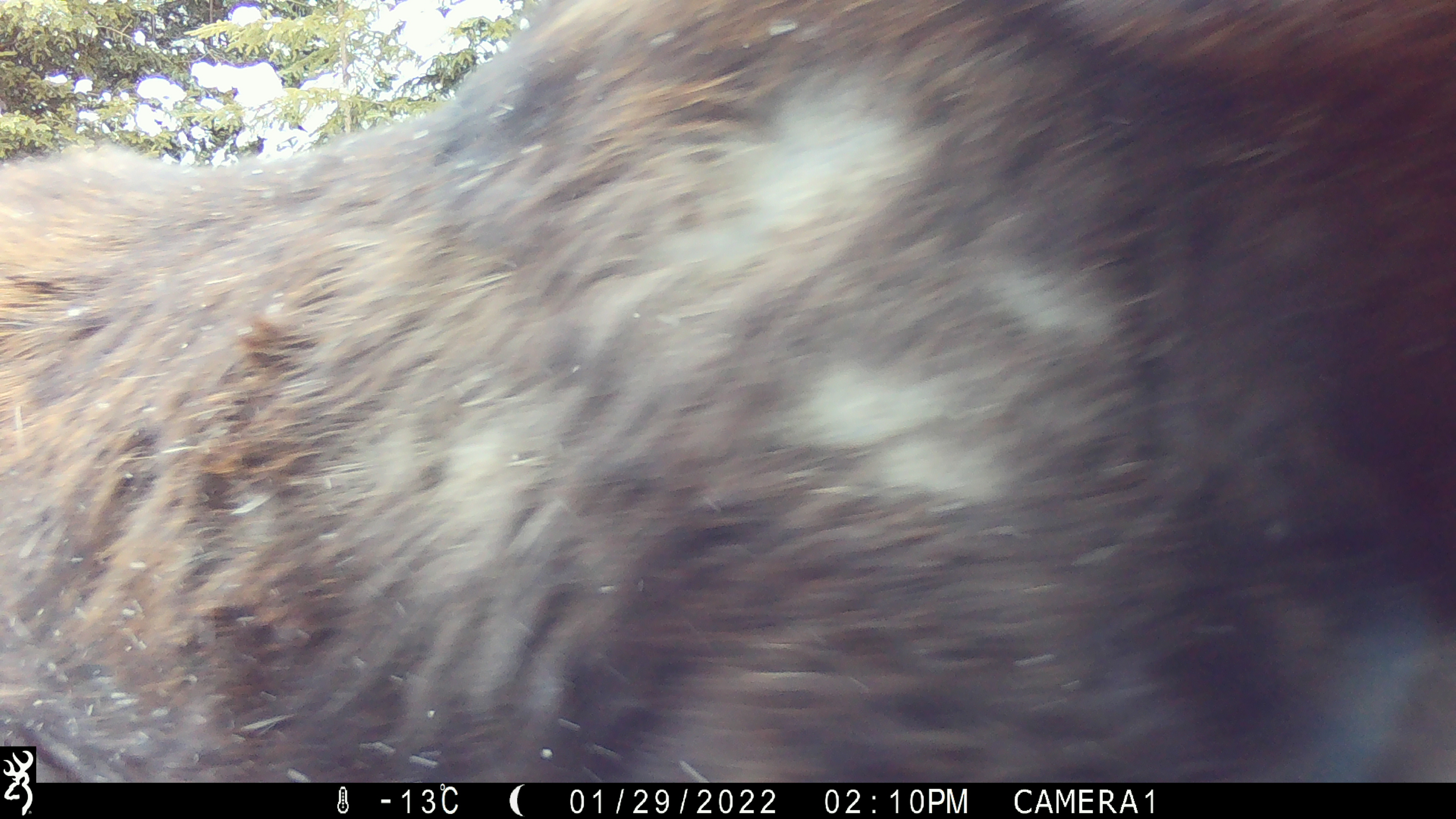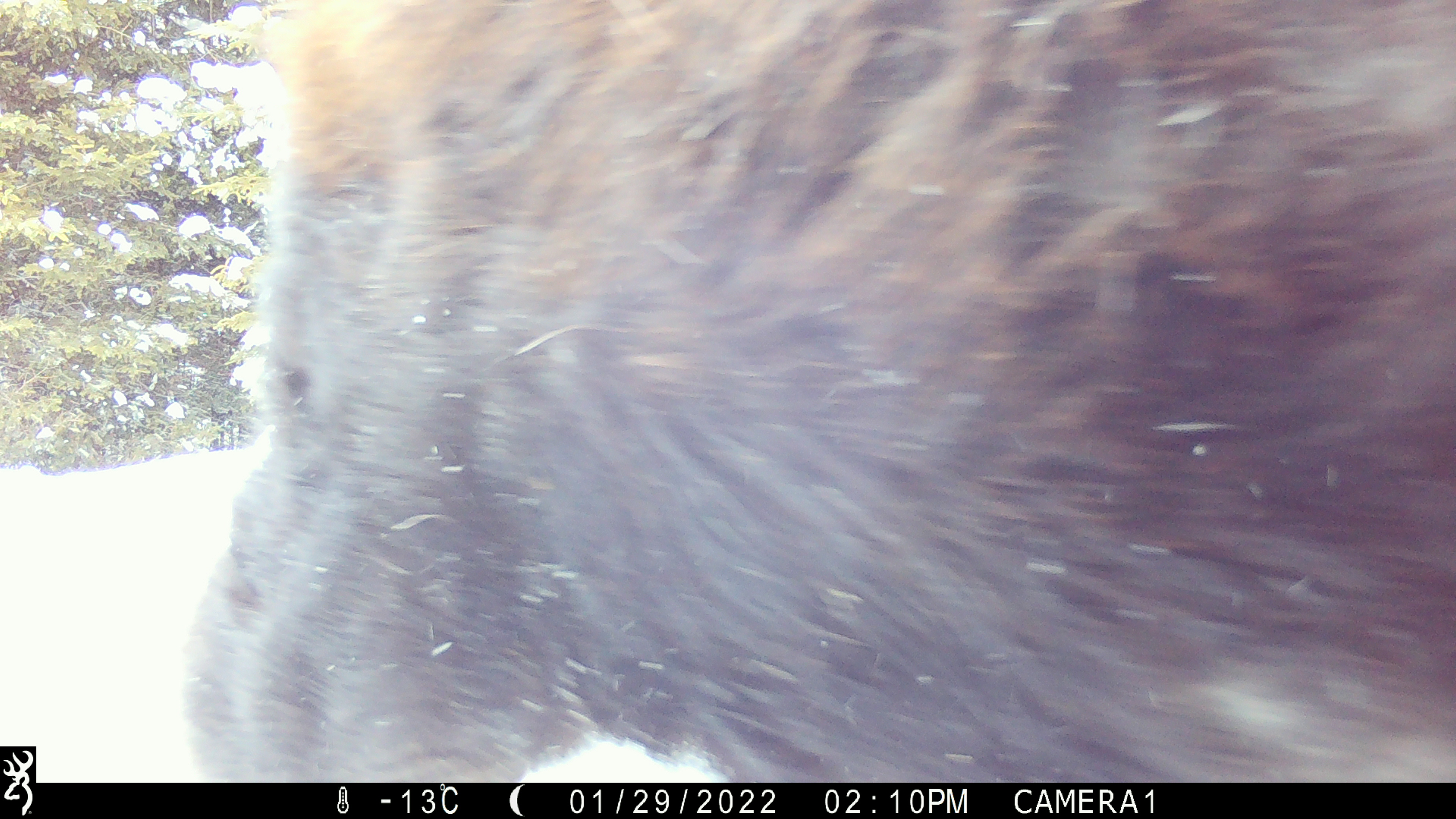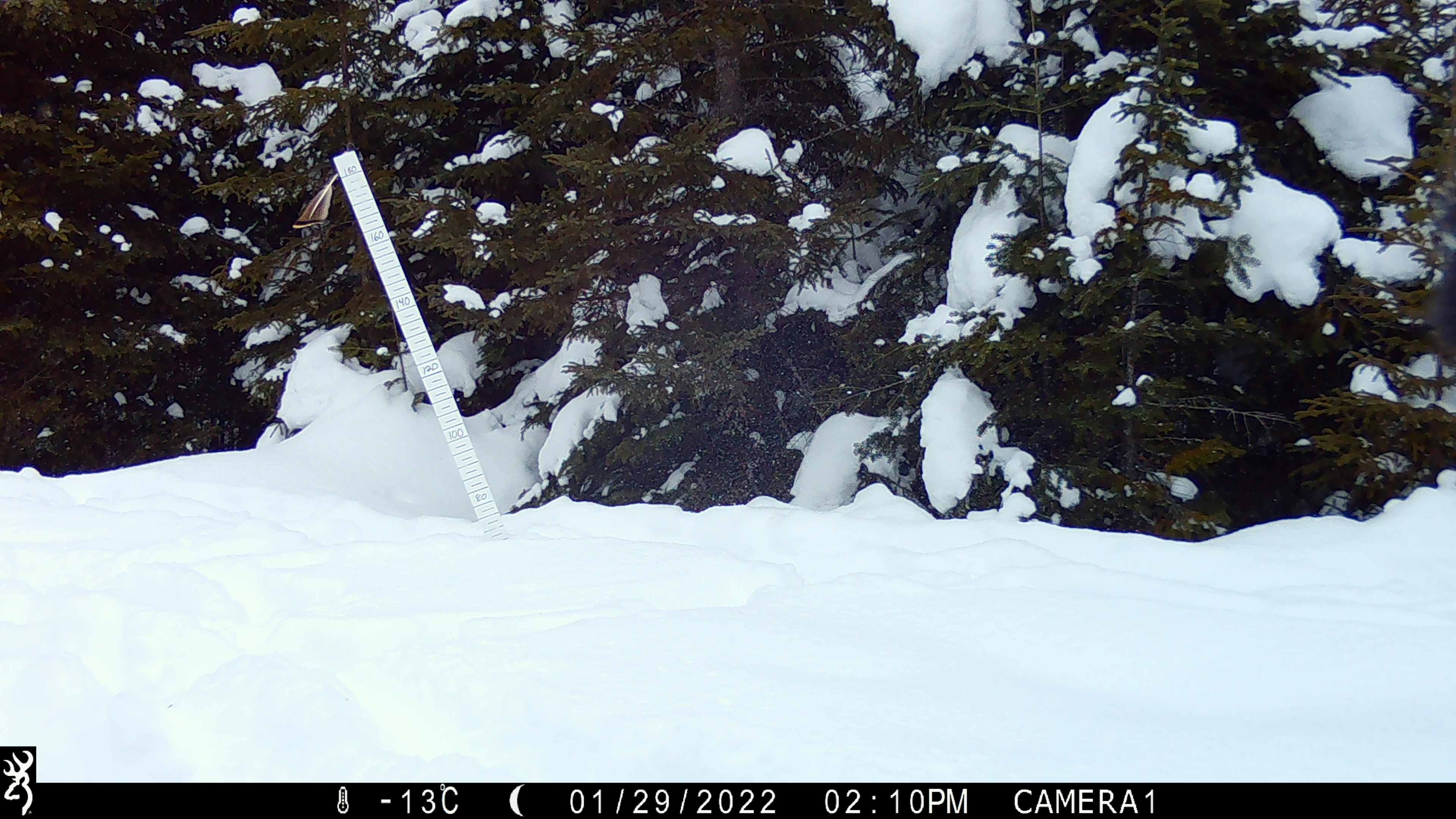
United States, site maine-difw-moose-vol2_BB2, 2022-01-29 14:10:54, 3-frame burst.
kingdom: Animalia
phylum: Chordata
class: Mammalia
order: Artiodactyla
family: Cervidae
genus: Alces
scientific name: Alces alces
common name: moose